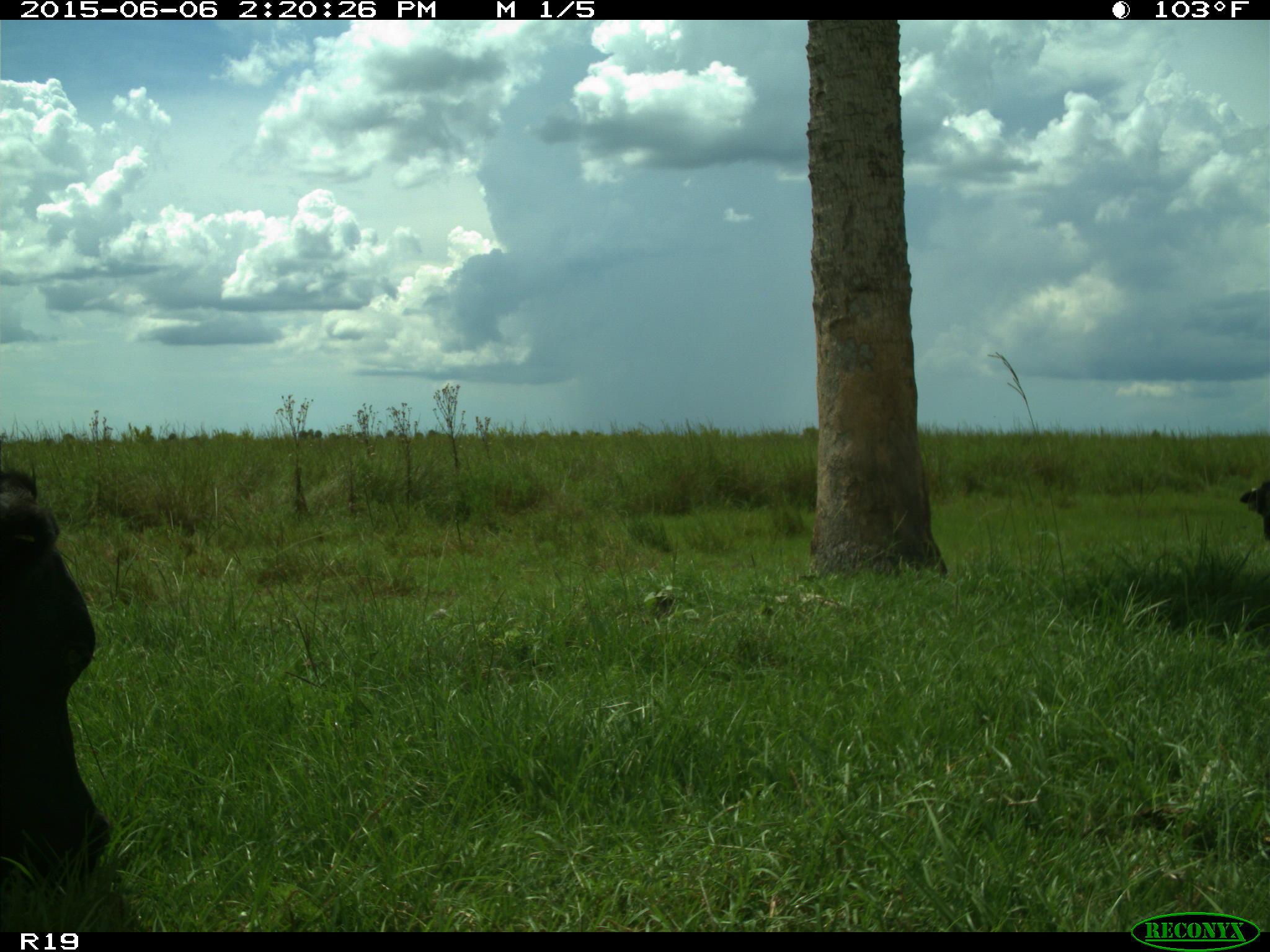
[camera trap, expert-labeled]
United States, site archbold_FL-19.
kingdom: Animalia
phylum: Chordata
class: Mammalia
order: Artiodactyla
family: Bovidae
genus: Bos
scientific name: Bos taurus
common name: domestic cow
Bos taurus (domestic cow).